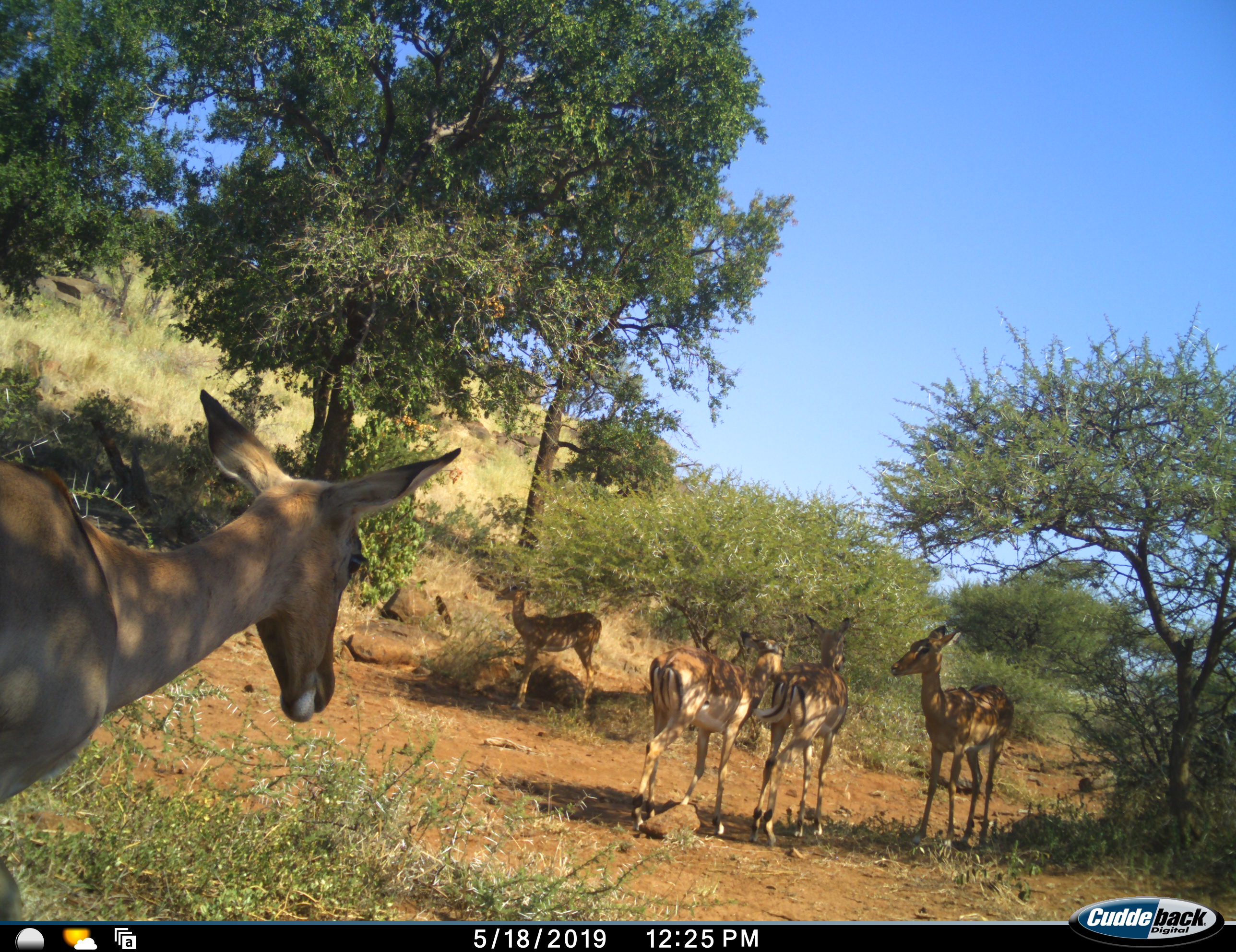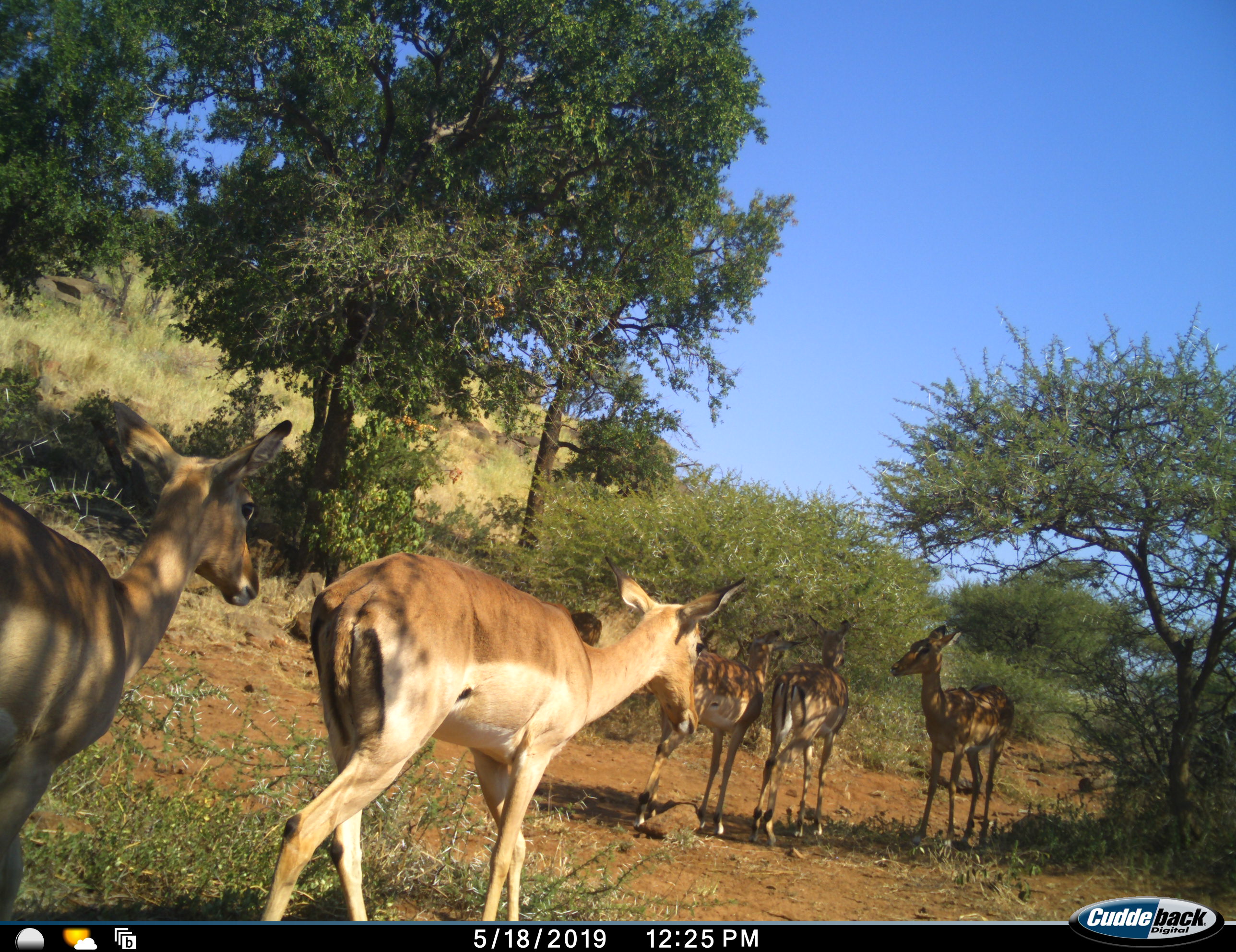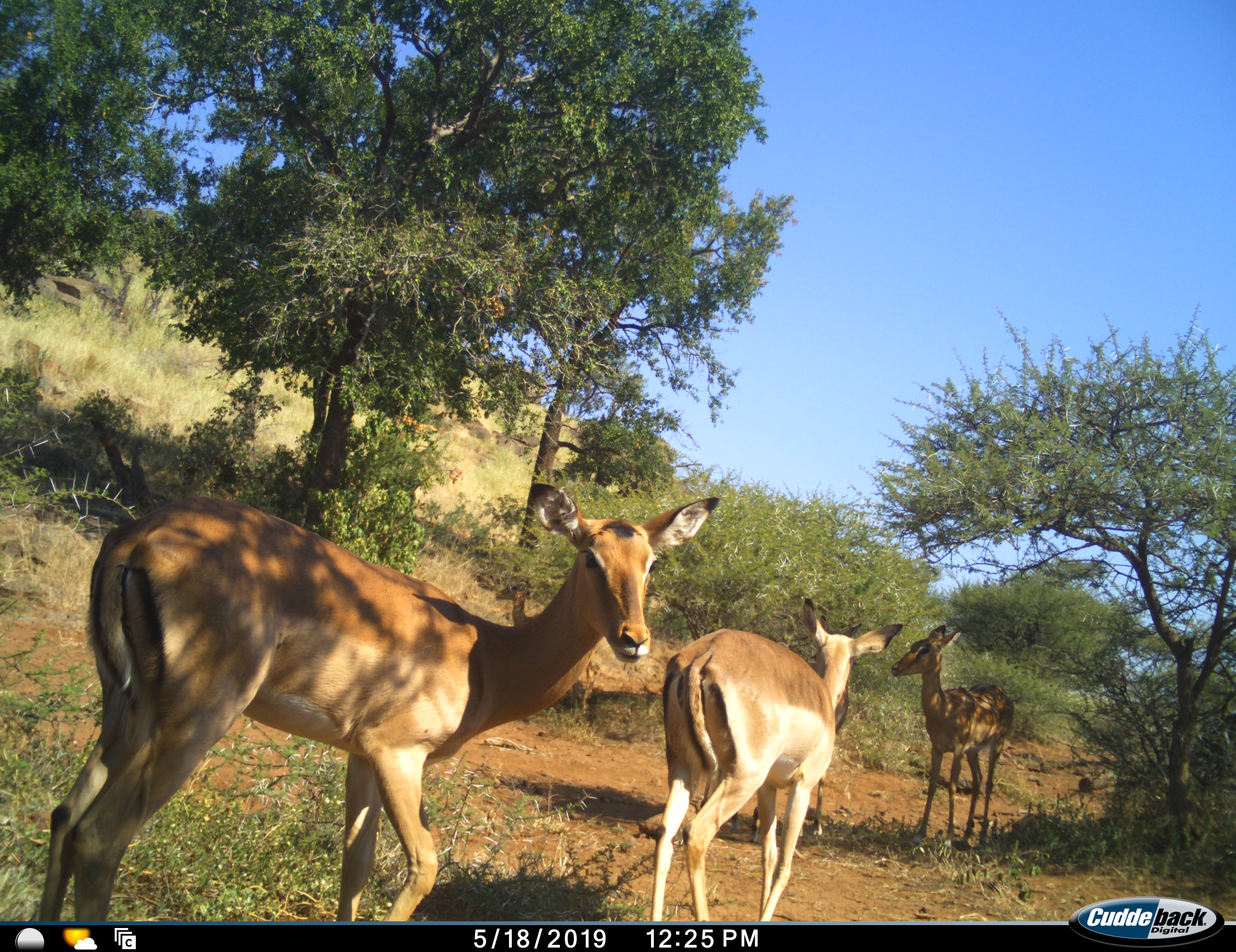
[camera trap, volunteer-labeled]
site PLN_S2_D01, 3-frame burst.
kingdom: Animalia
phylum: Chordata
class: Mammalia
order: Artiodactyla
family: Bovidae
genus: Aepyceros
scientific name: Aepyceros melampus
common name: impala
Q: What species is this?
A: Impala (Aepyceros melampus).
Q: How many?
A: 6.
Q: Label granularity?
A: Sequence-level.